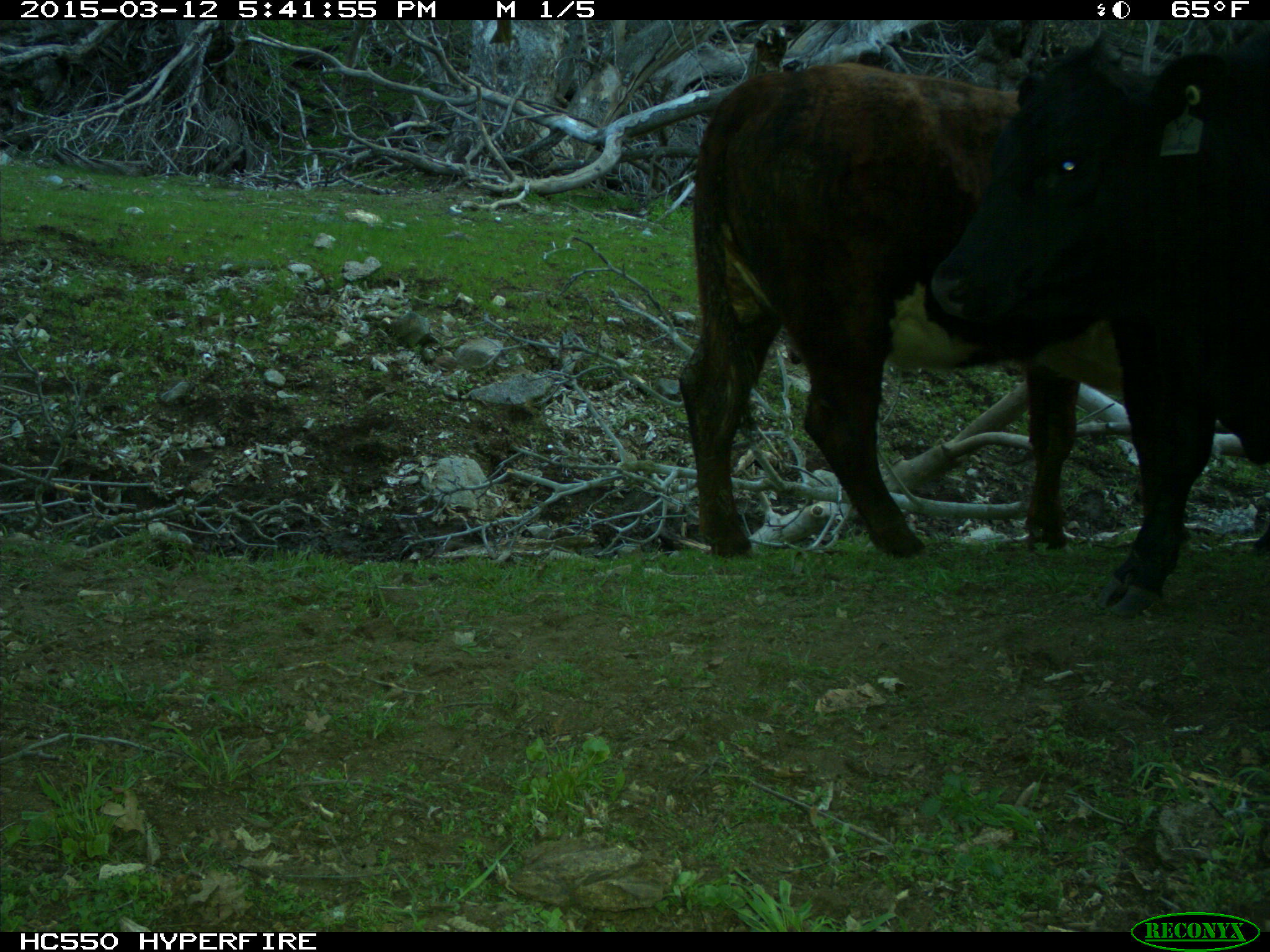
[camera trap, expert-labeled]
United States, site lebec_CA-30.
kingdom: Animalia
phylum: Chordata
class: Mammalia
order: Artiodactyla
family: Bovidae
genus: Bos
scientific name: Bos taurus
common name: domestic cow